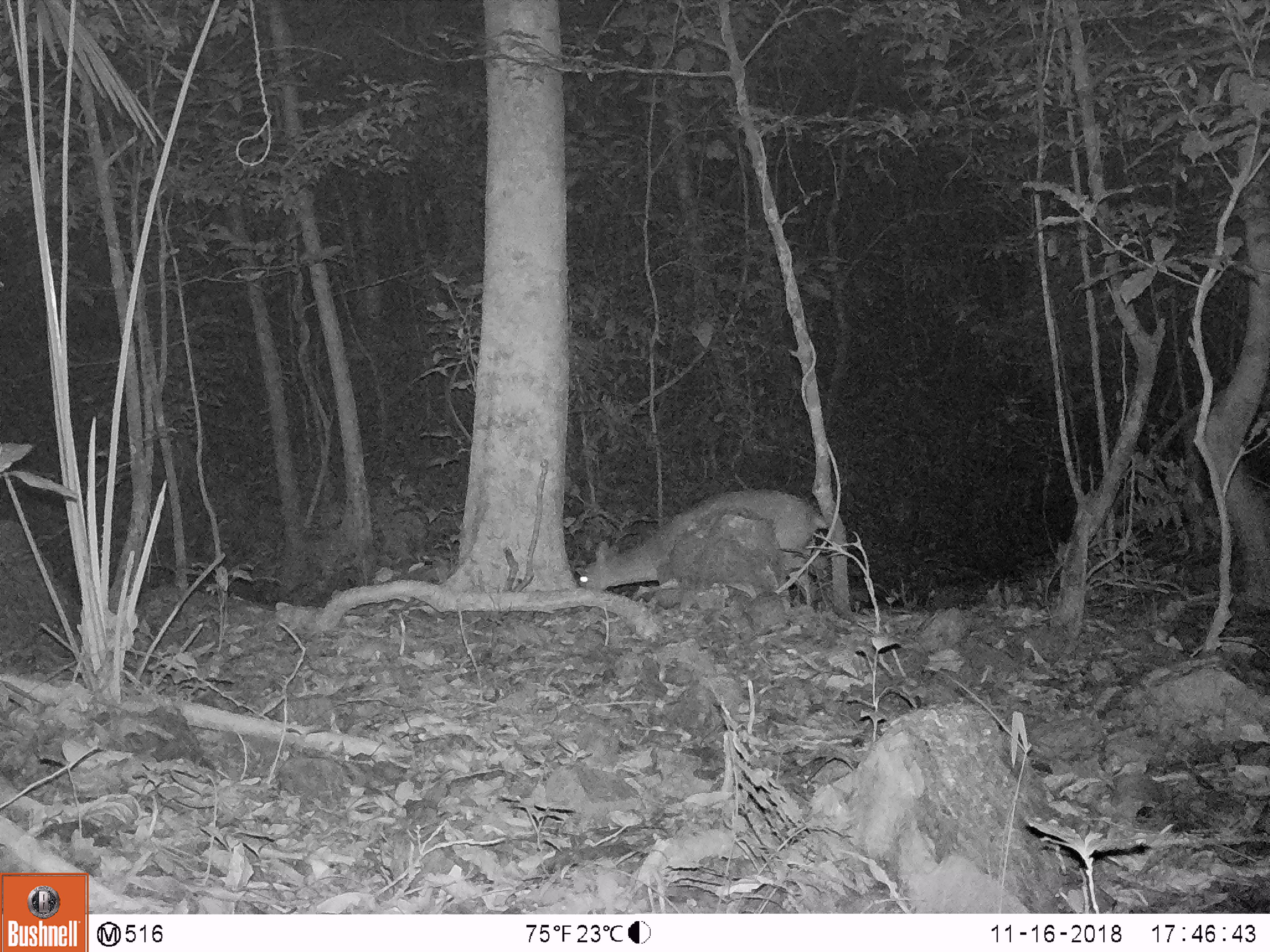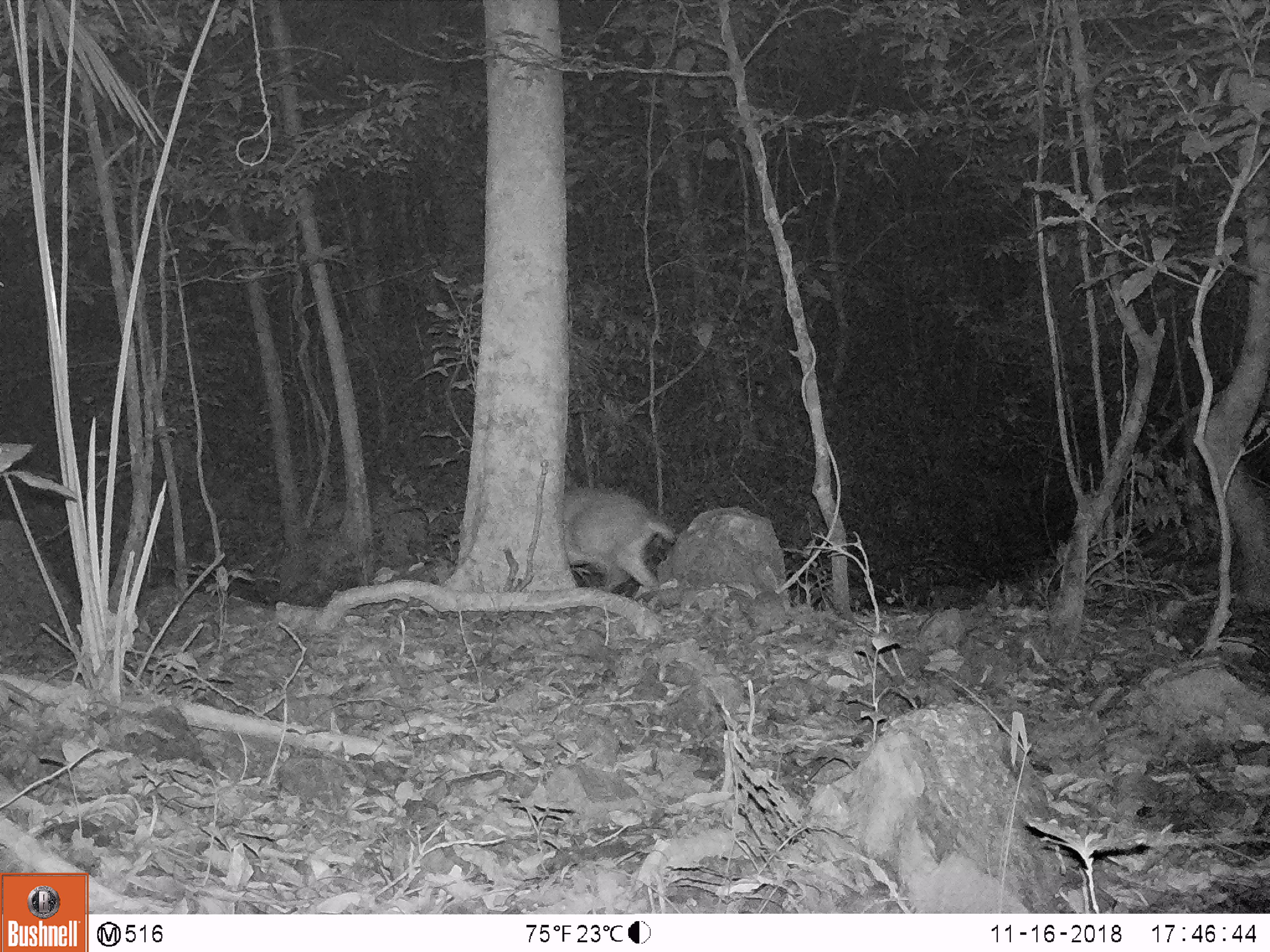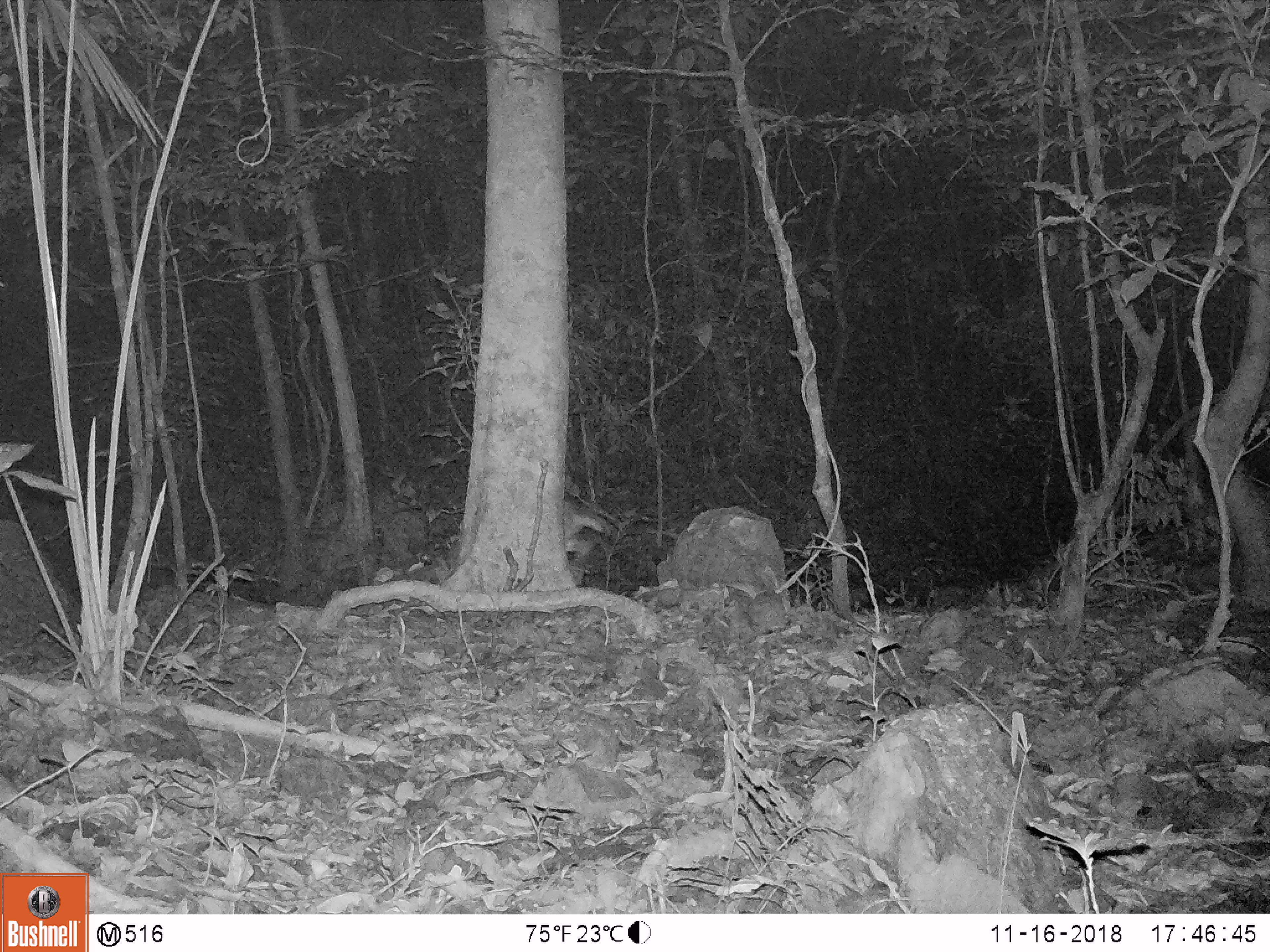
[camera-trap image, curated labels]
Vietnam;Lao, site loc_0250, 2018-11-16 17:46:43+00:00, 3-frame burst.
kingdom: Animalia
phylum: Chordata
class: Mammalia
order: Artiodactyla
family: Cervidae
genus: Muntiacus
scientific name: Muntiacus vuquangensis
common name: large-antlered muntjac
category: large antlered muntjac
Large antlered muntjac (large-antlered muntjac) (Muntiacus vuquangensis). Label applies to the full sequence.